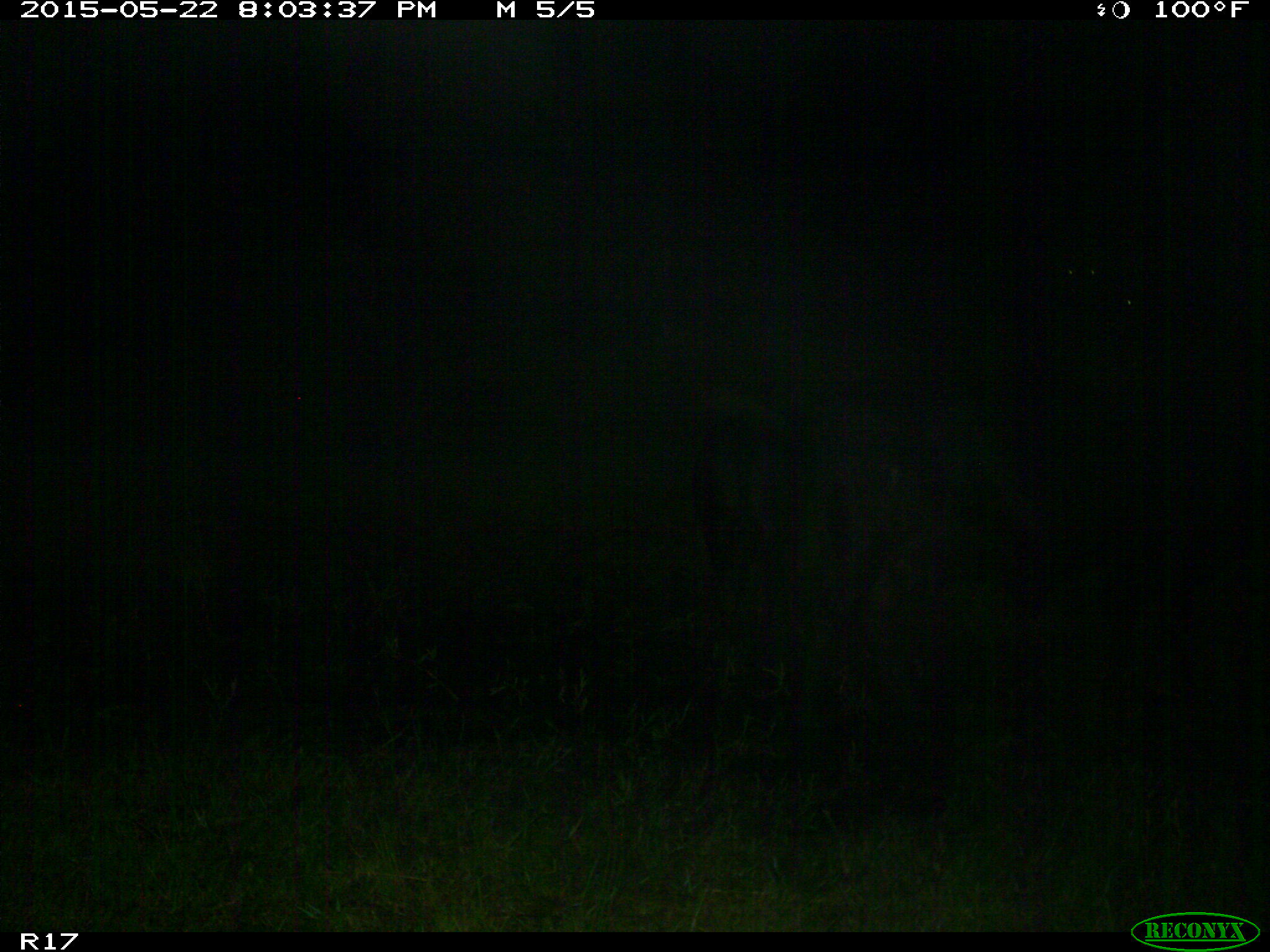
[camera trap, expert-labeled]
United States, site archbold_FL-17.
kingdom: Animalia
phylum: Chordata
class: Mammalia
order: Artiodactyla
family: Bovidae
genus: Bos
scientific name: Bos taurus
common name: domestic cow